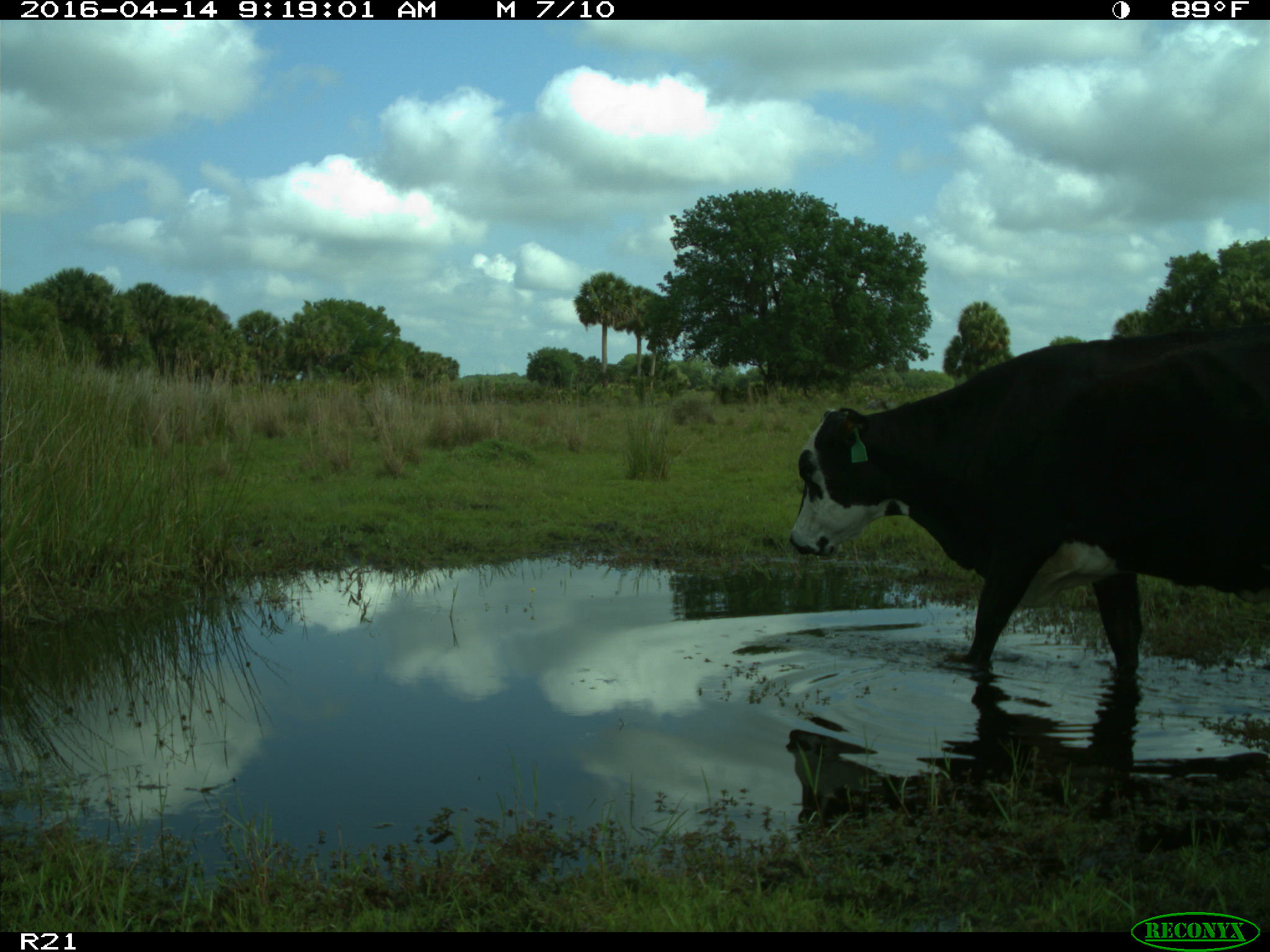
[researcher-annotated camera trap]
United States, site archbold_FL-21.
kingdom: Animalia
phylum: Chordata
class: Mammalia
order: Artiodactyla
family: Bovidae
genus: Bos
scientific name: Bos taurus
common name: domestic cow